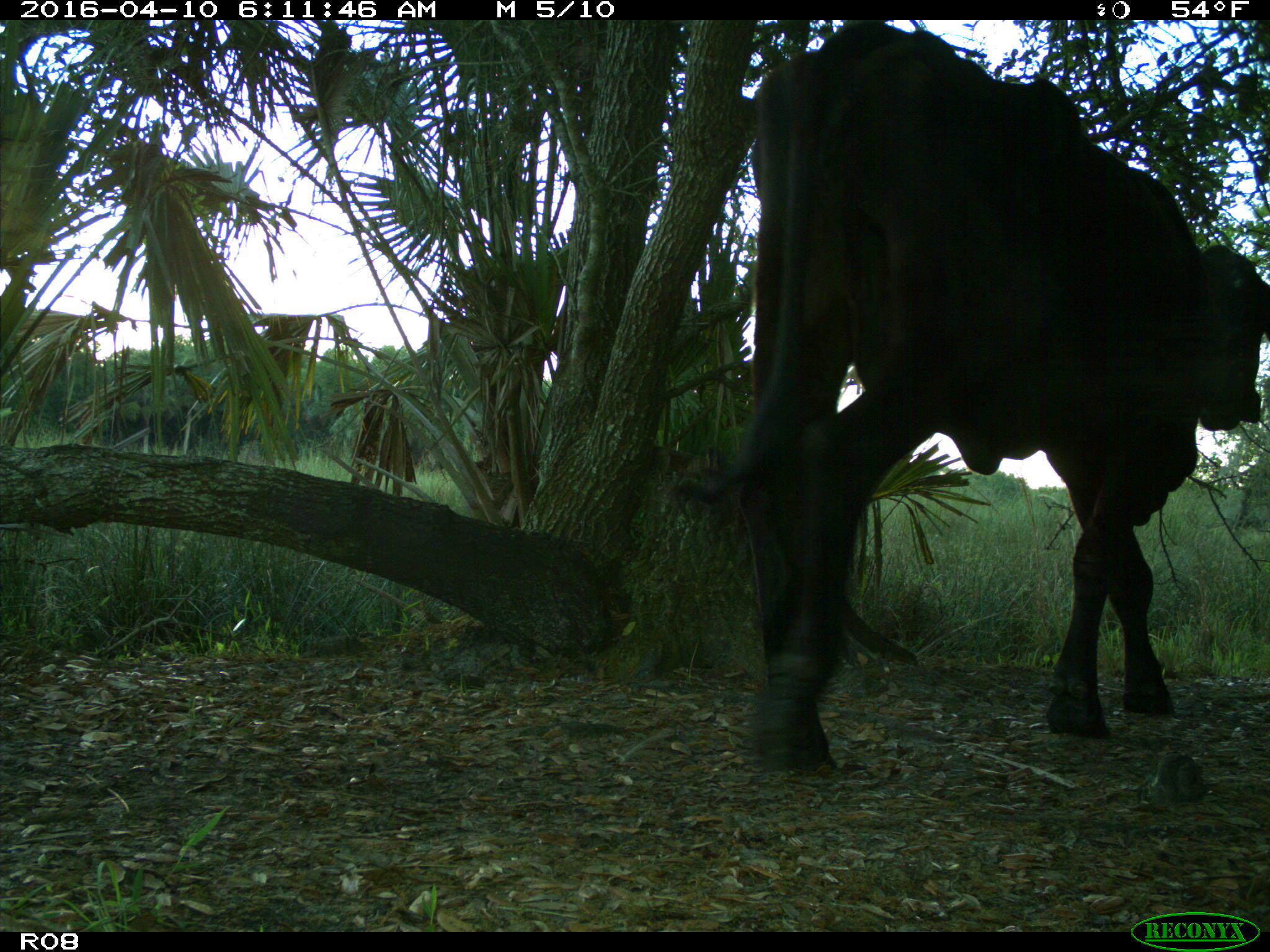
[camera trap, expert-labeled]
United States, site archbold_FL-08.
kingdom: Animalia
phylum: Chordata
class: Mammalia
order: Artiodactyla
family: Bovidae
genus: Bos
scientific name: Bos taurus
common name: domestic cow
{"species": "Bos taurus (domestic cow)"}